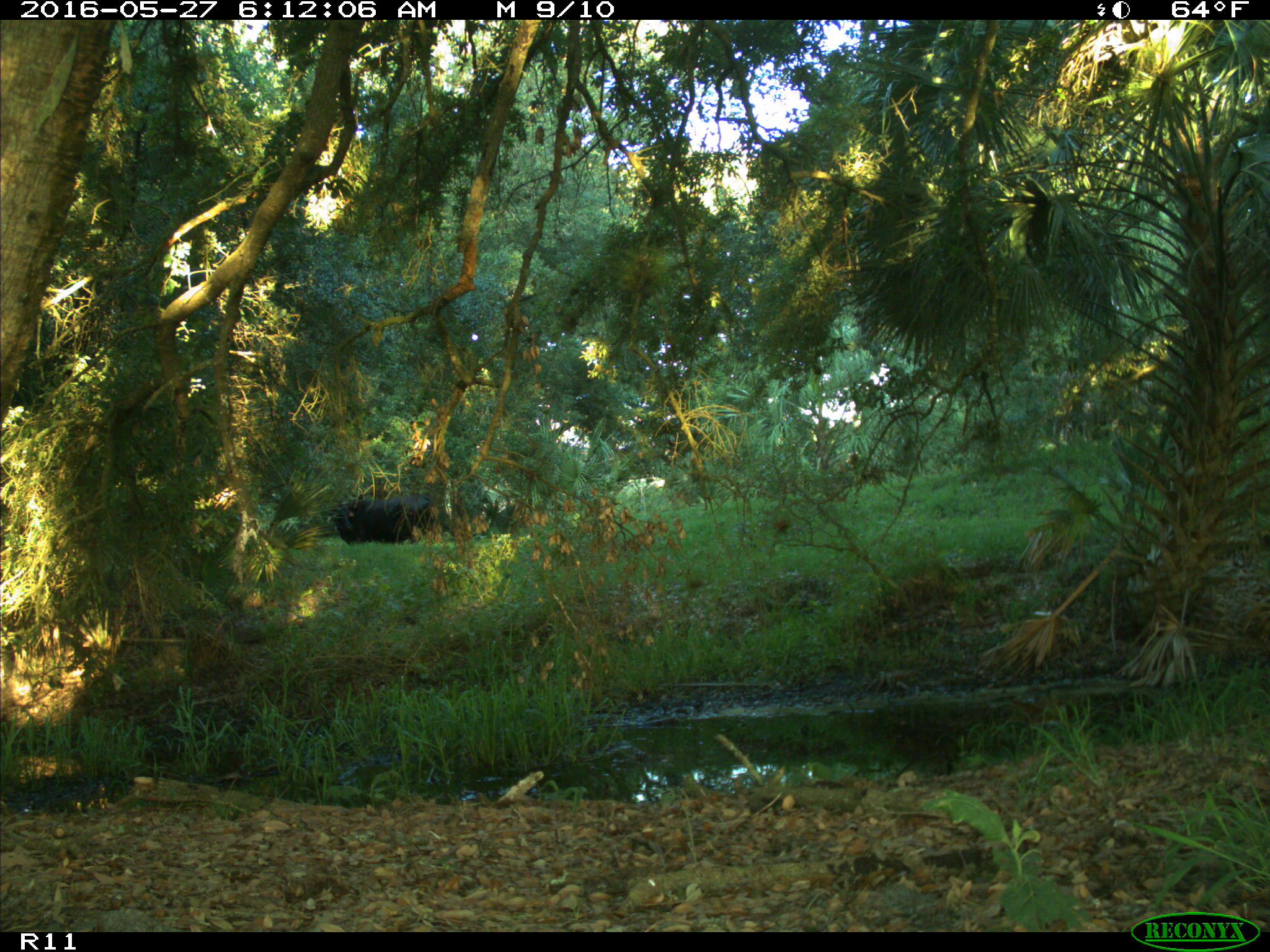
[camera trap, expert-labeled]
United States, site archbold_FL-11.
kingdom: Animalia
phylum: Chordata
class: Mammalia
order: Artiodactyla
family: Bovidae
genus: Bos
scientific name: Bos taurus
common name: domestic cow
Bos taurus (domestic cow).